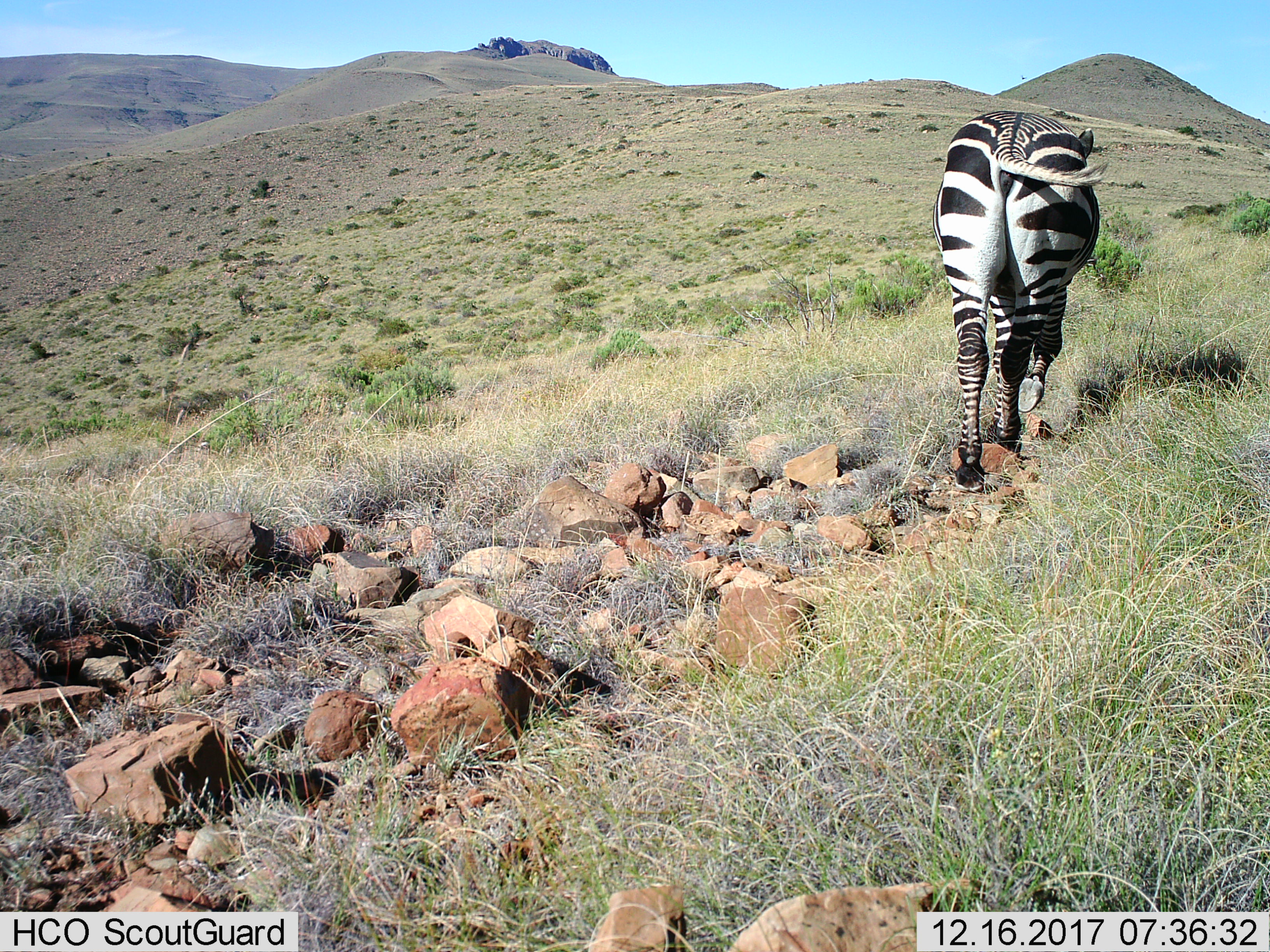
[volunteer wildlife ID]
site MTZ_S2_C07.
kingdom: Animalia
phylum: Chordata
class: Mammalia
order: Perissodactyla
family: Equidae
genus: Equus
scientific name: Equus zebra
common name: mountain zebra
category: zebramountain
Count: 1.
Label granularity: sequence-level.